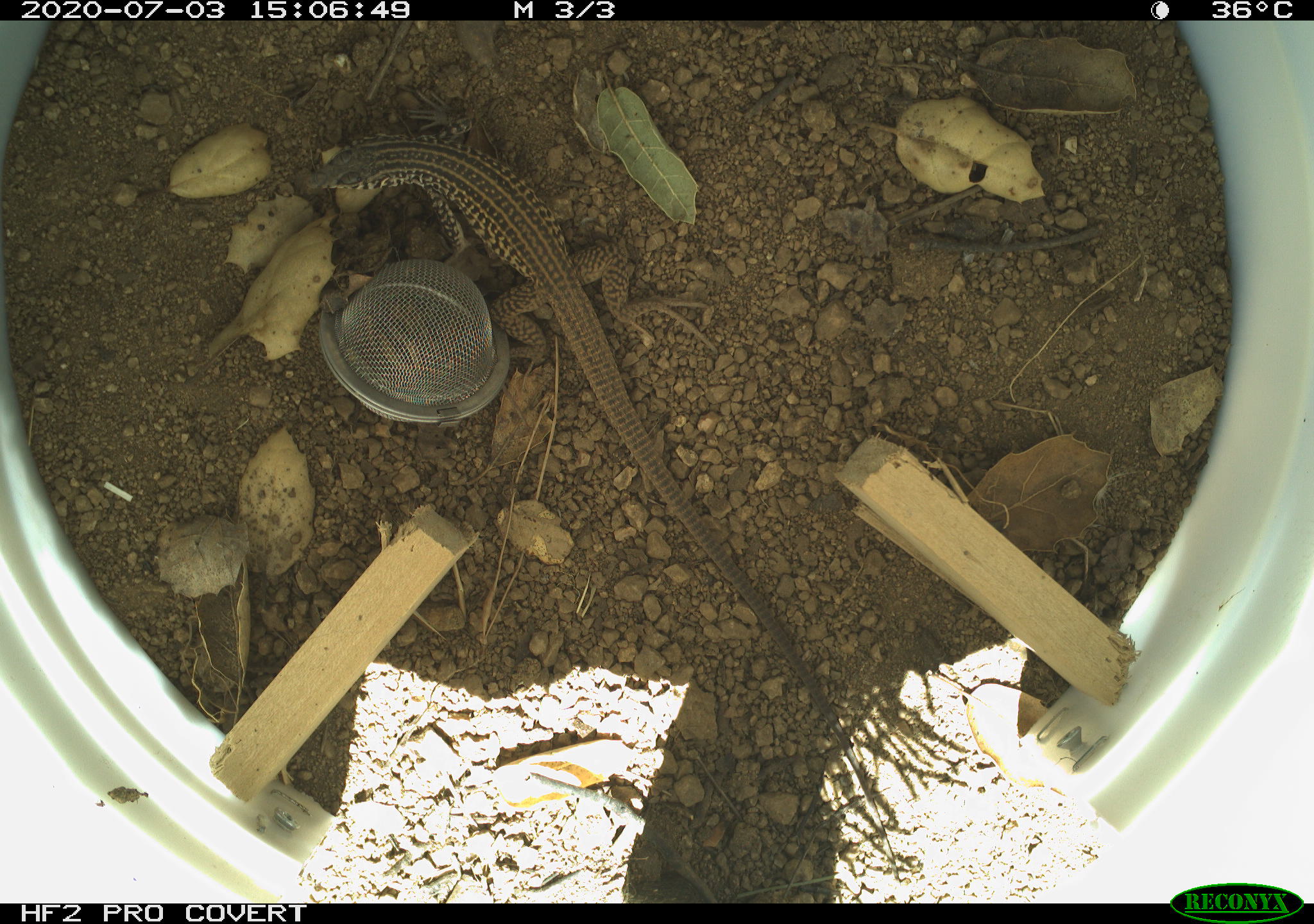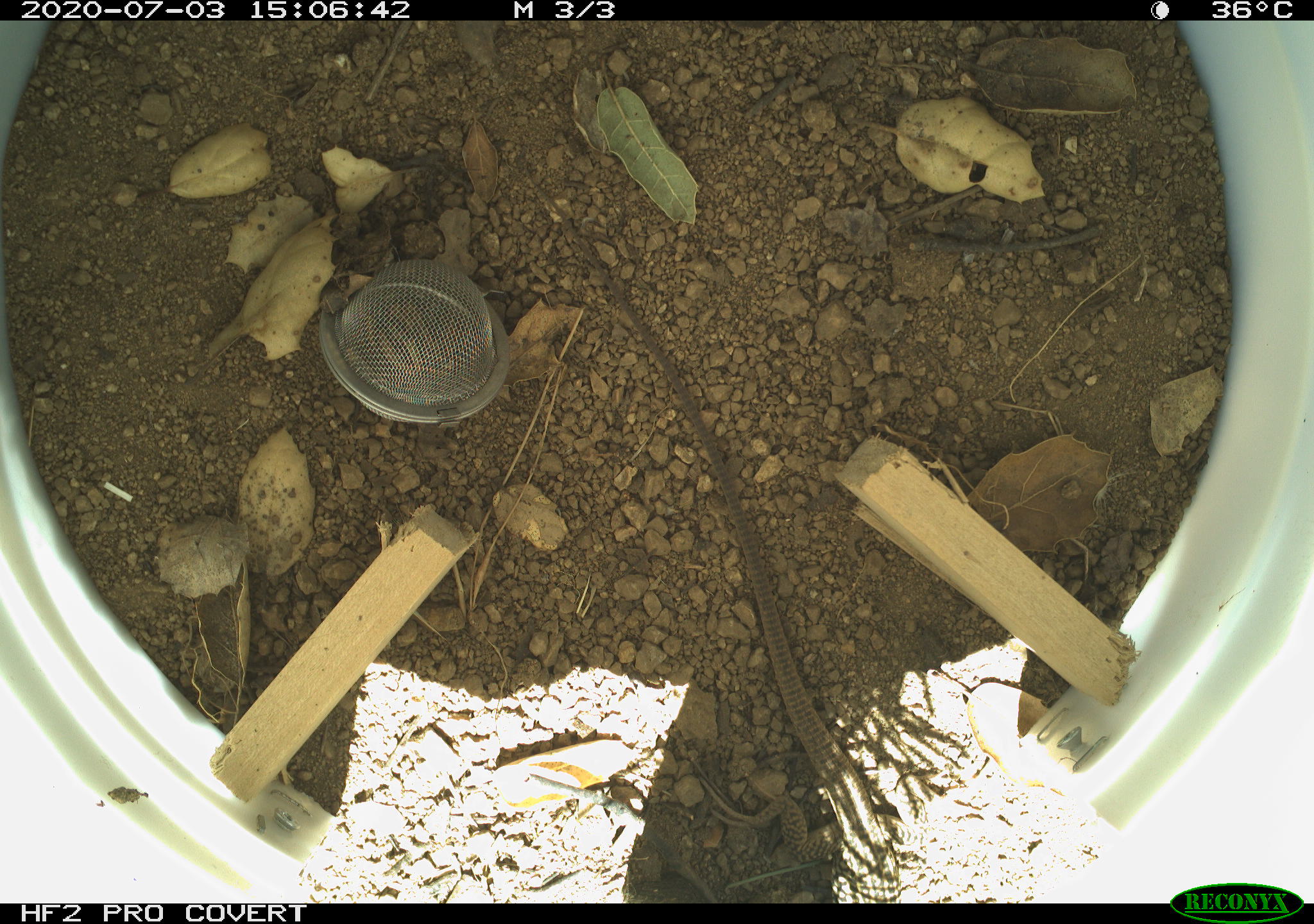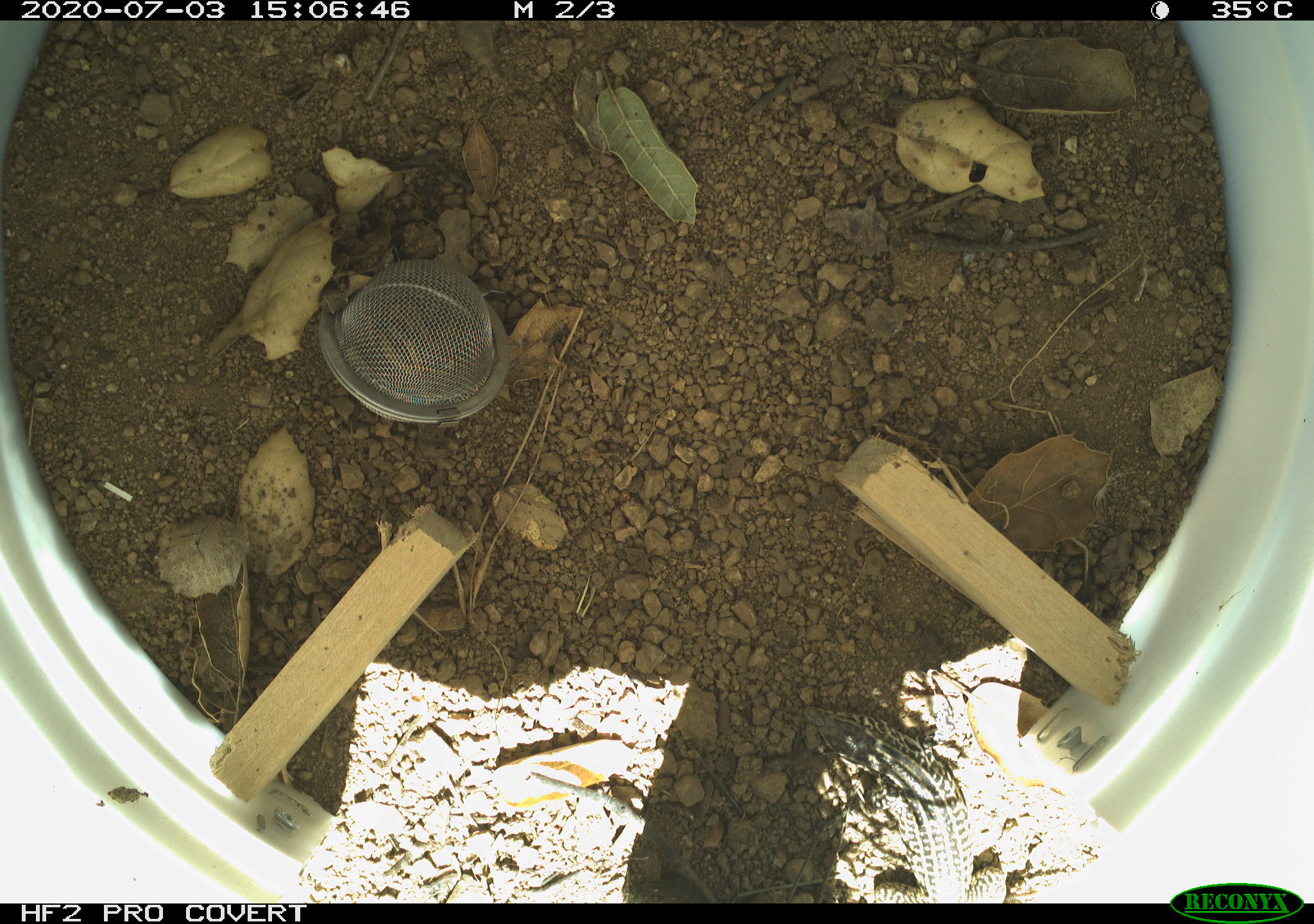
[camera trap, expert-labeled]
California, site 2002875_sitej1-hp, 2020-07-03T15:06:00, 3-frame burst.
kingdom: Animalia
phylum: Chordata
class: Reptilia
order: Squamata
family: Teiidae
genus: Aspidoscelis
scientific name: Aspidoscelis tigris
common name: western whiptail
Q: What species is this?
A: Western whiptail (Aspidoscelis tigris).